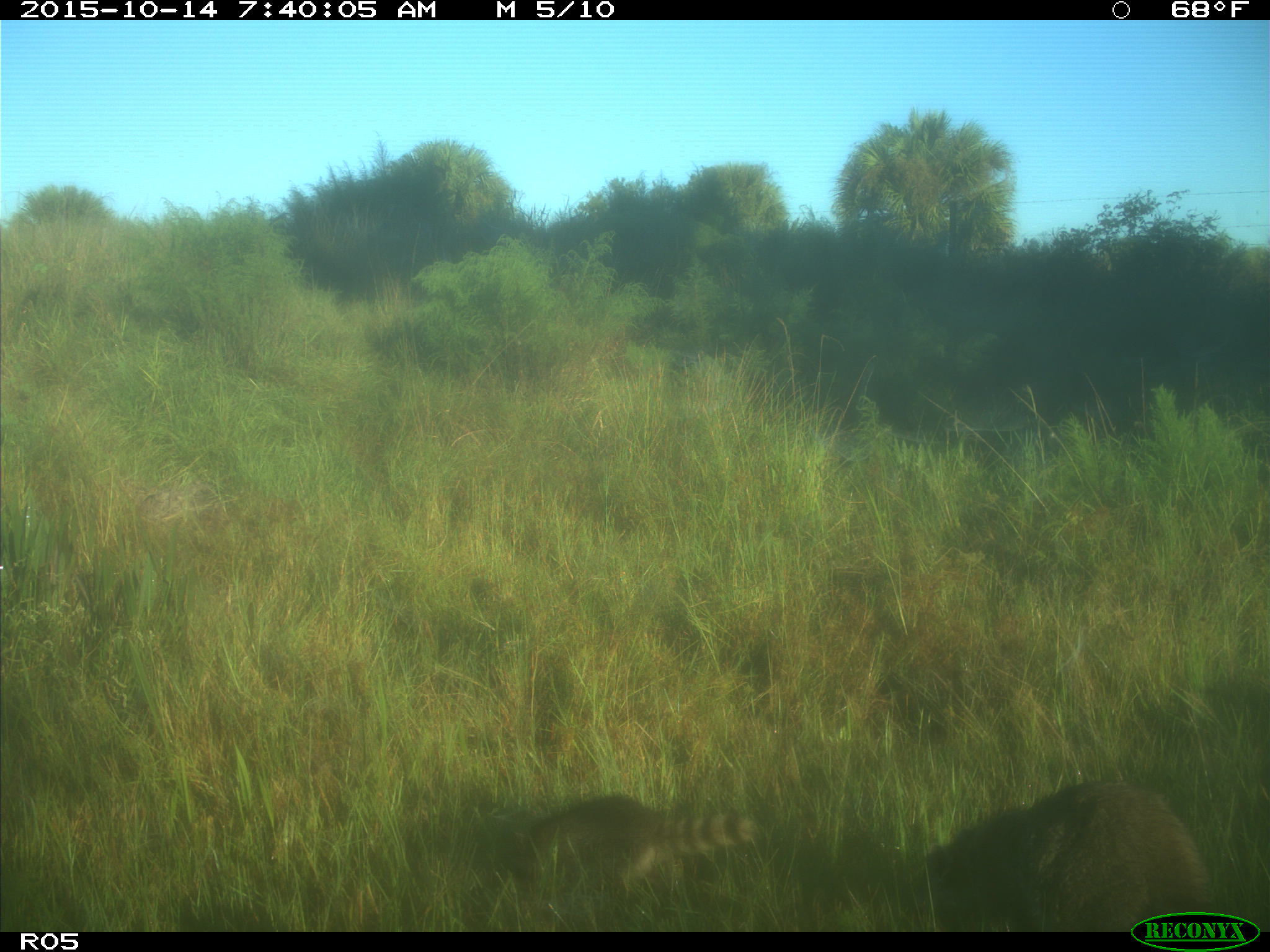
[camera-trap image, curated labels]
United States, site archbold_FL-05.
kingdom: Animalia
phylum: Chordata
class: Mammalia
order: Carnivora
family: Procyonidae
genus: Procyon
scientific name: Procyon lotor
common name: common raccoon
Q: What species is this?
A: Procyon lotor (common raccoon).